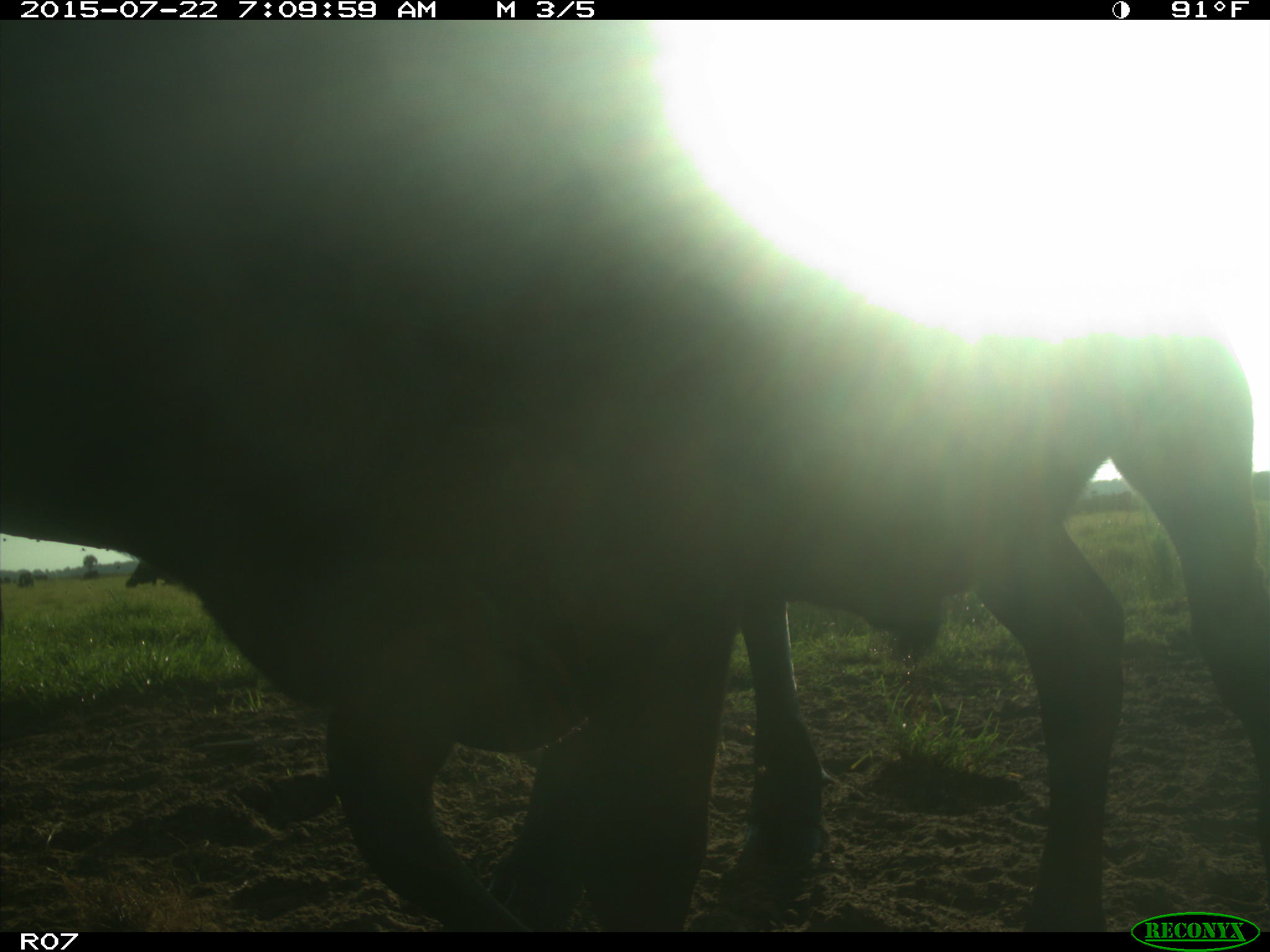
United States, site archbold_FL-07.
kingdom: Animalia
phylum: Chordata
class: Mammalia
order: Carnivora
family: Procyonidae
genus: Procyon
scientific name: Procyon lotor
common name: common raccoon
Procyon lotor (common raccoon).